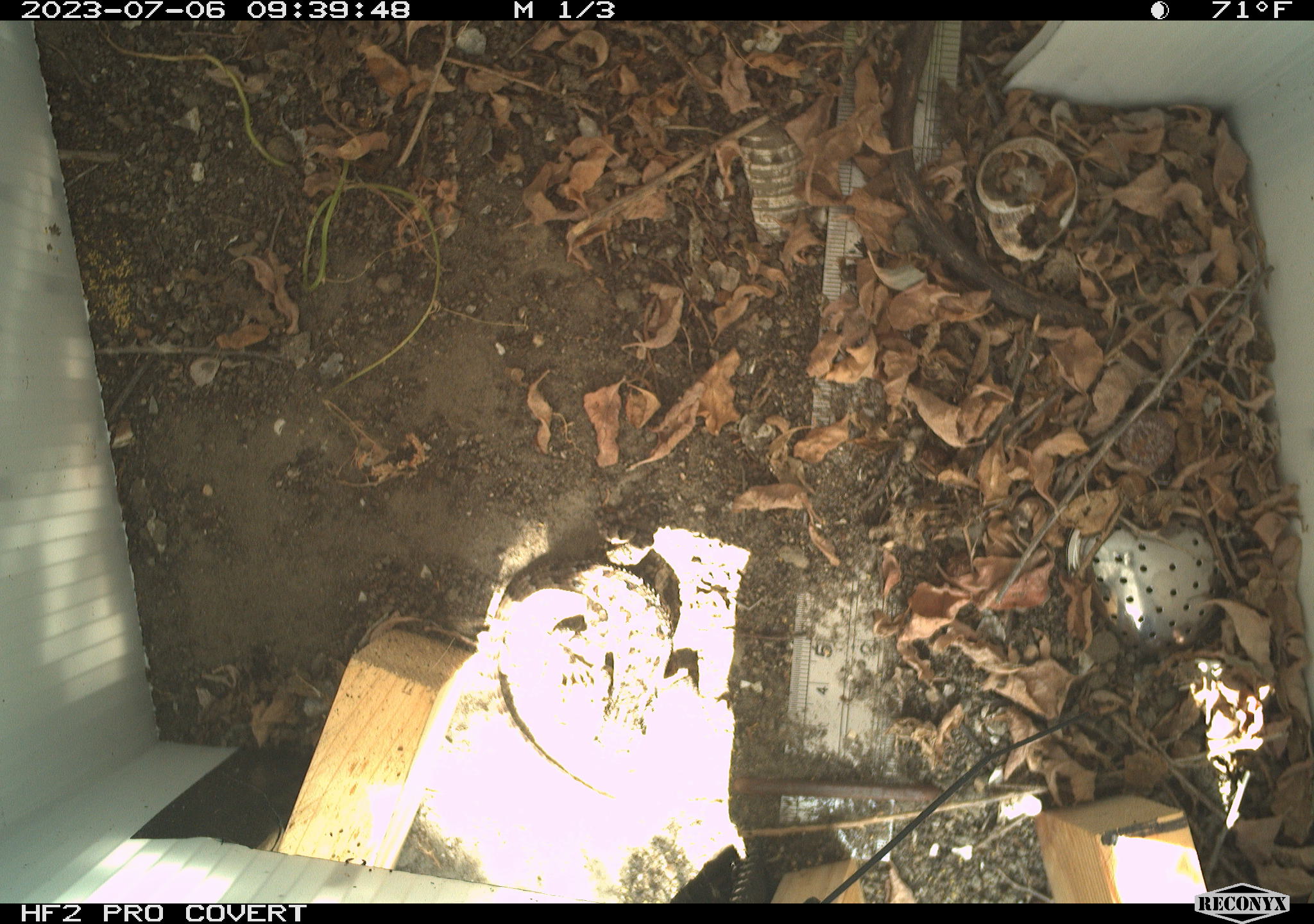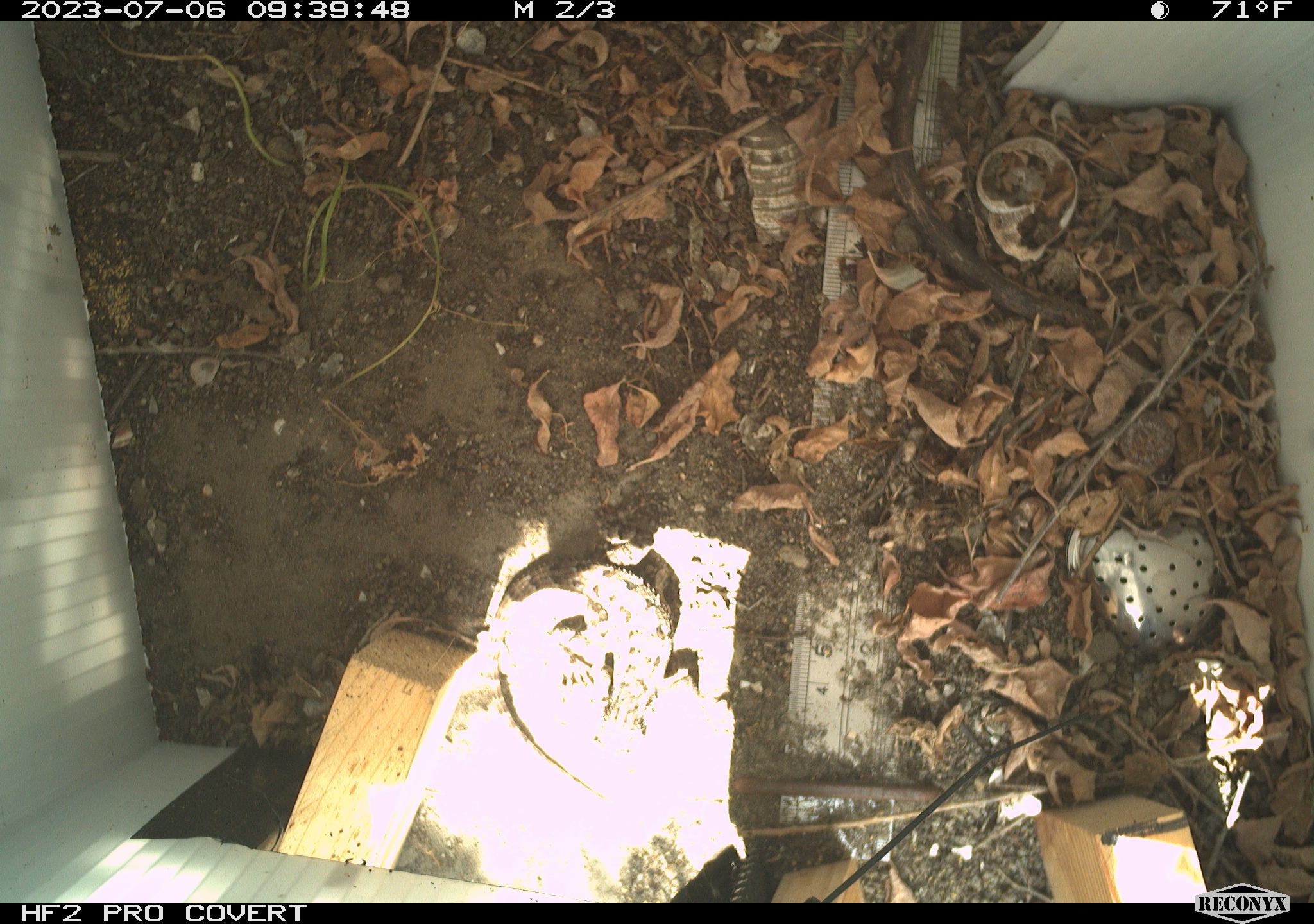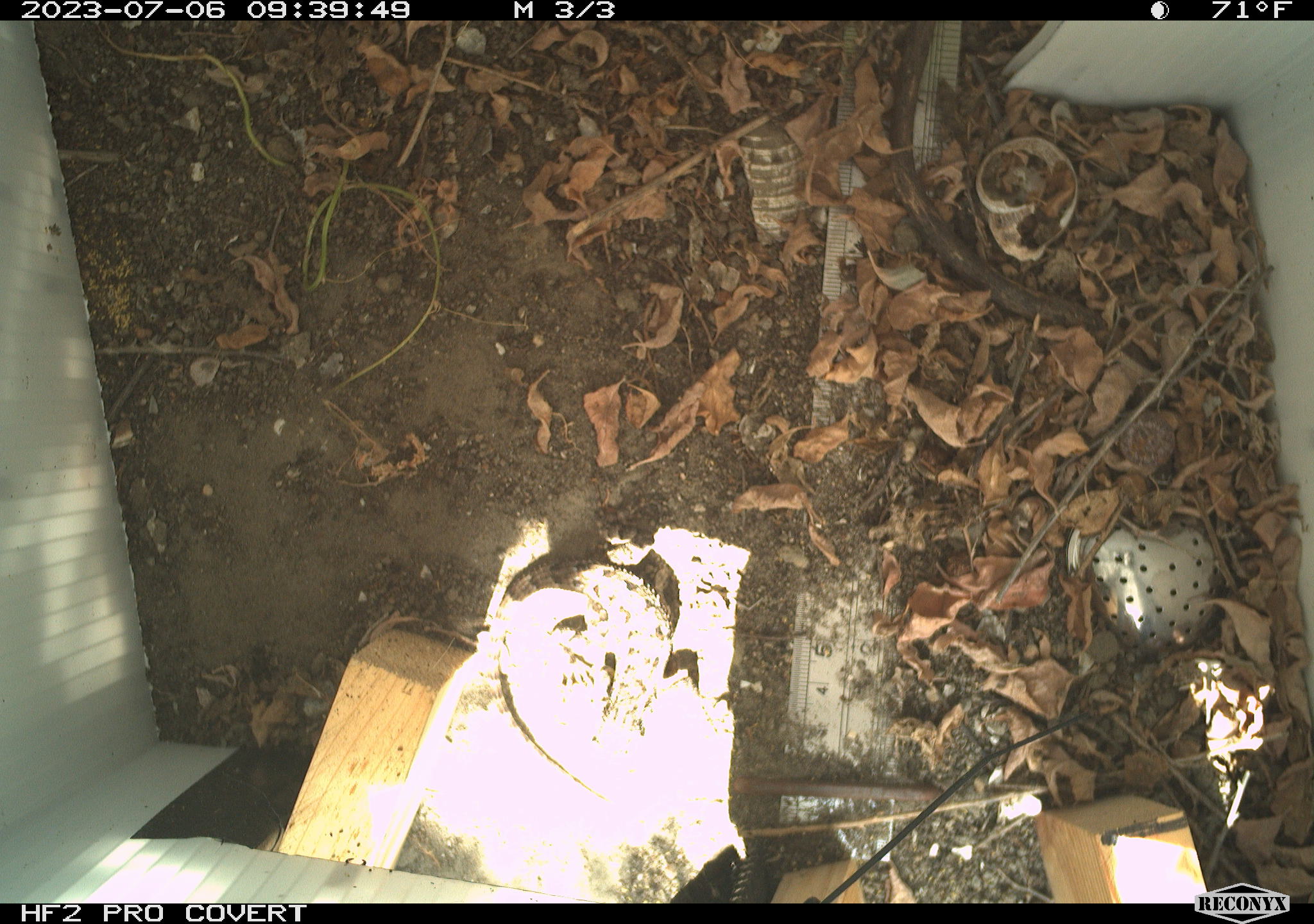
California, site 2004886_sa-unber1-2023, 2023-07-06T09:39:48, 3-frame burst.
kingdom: Animalia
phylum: Chordata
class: Reptilia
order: Squamata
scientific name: Squamata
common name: lizards and snakes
Lizards and snakes (Squamata).